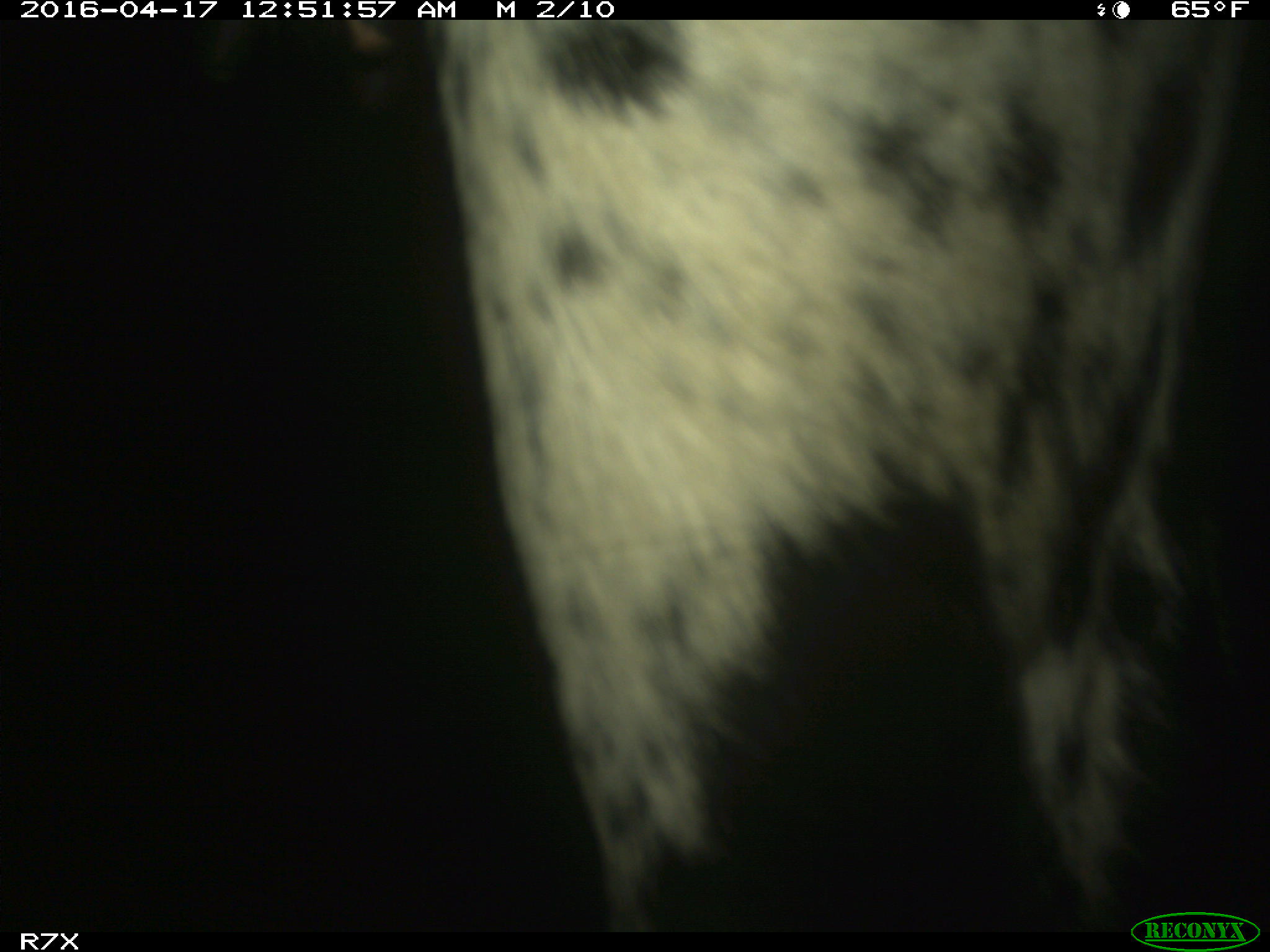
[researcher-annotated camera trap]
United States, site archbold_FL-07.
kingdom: Animalia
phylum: Chordata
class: Mammalia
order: Artiodactyla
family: Bovidae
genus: Bos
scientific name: Bos taurus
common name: domestic cow